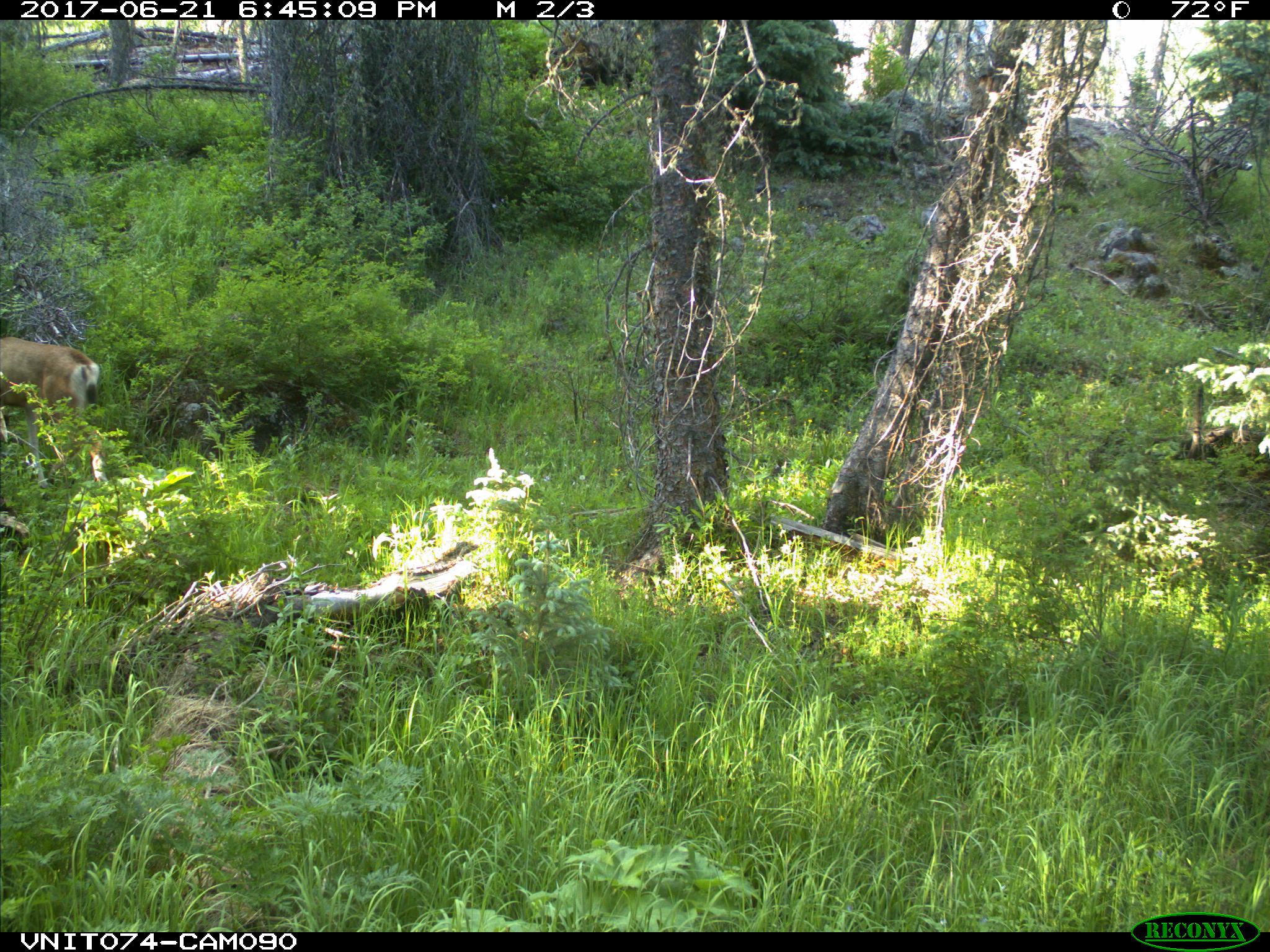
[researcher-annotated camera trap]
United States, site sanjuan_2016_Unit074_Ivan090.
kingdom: Animalia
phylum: Chordata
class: Mammalia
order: Artiodactyla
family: Cervidae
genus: Odocoileus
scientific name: Odocoileus hemionus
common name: mule deer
Odocoileus hemionus (mule deer).